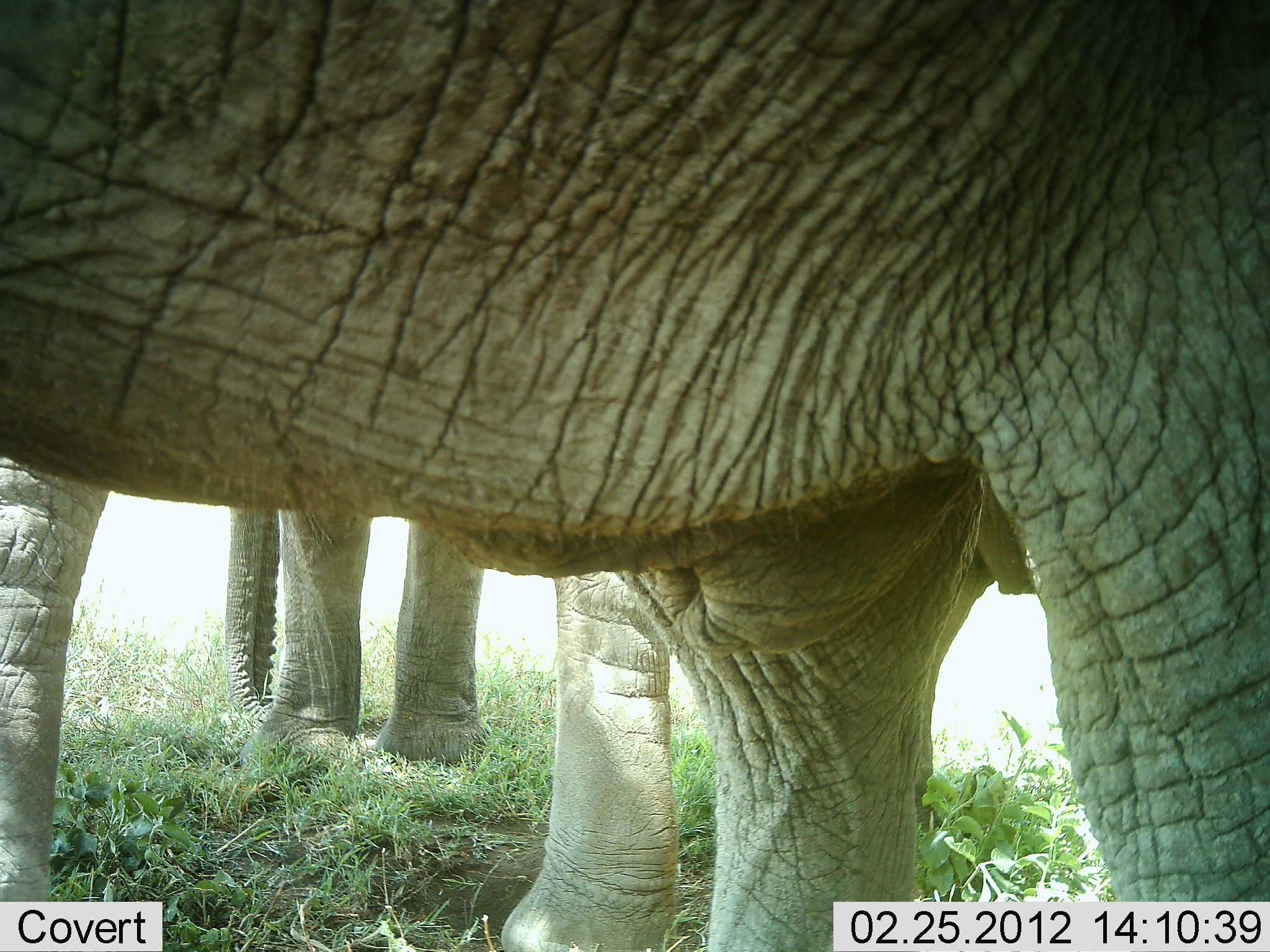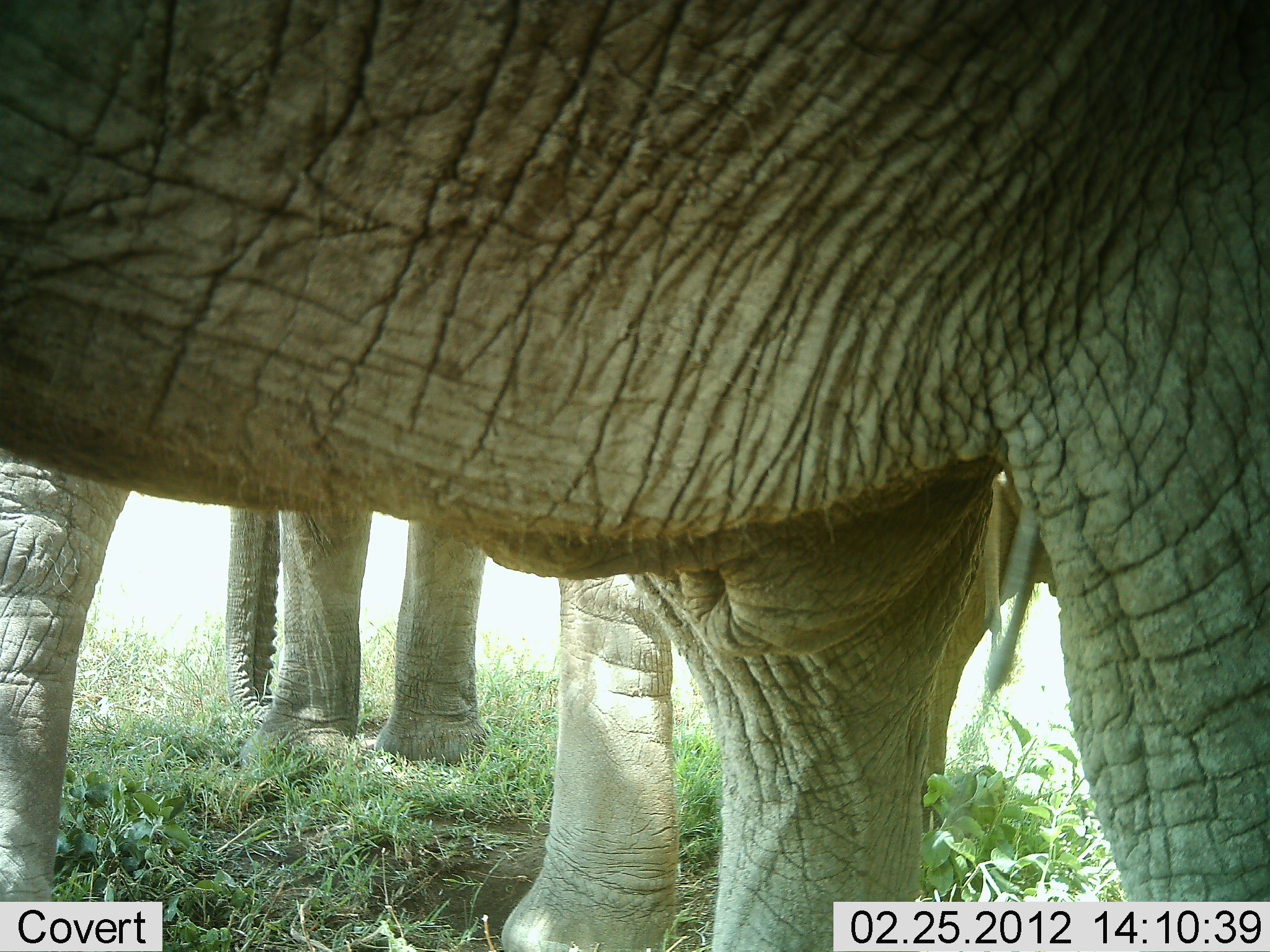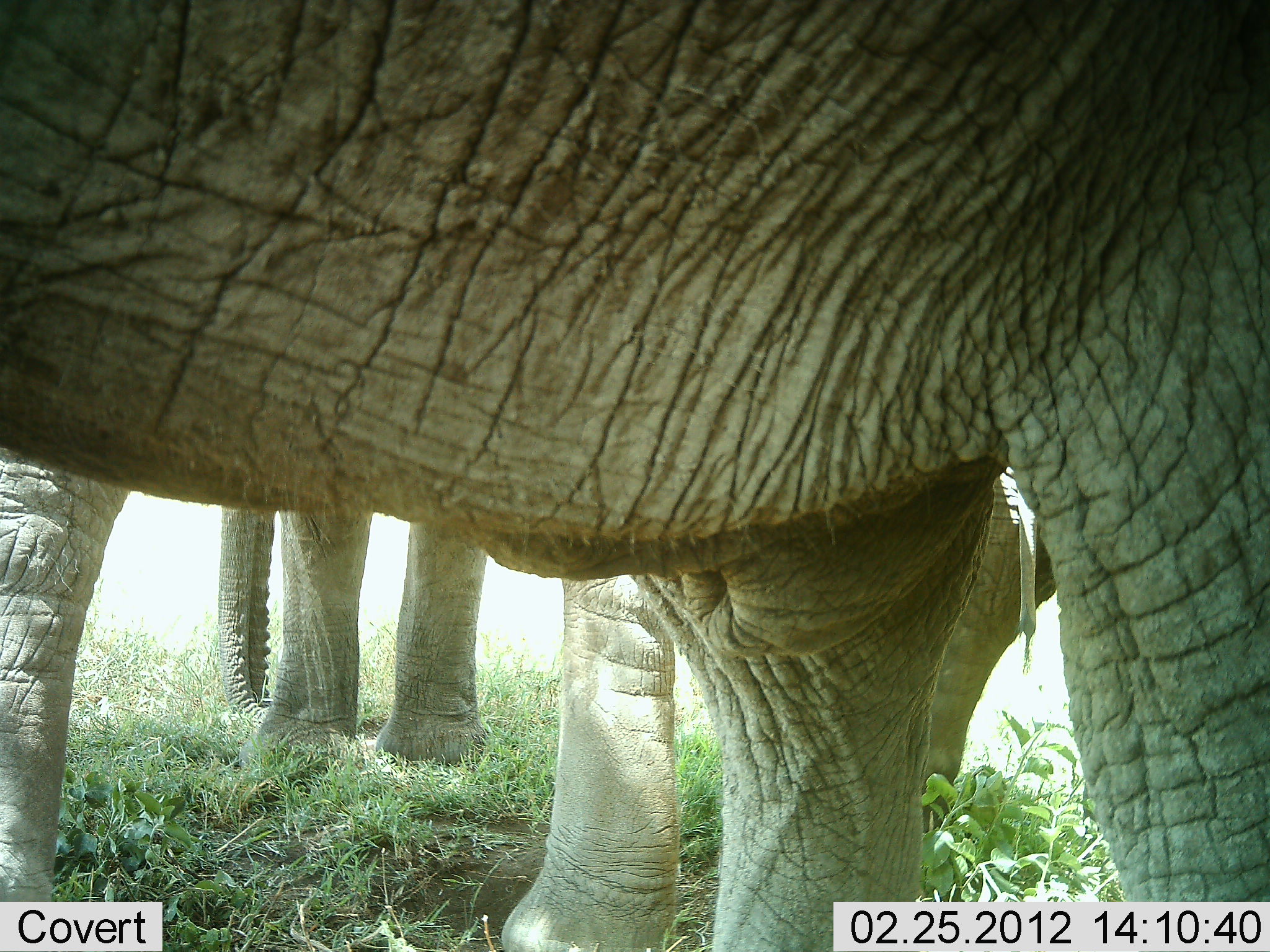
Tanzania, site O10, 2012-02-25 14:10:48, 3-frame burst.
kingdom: Animalia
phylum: Chordata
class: Mammalia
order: Proboscidea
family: Elephantidae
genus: Loxodonta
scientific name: Loxodonta africana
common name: african bush elephant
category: elephant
Elephant (african bush elephant) (Loxodonta africana), count 3. Behavior (volunteer vote fractions): standing 100%, resting 0%, moving 6%, interacting 0%. Young present (vote fraction): 6%. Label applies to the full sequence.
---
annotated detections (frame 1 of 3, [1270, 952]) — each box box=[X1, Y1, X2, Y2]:
animal: box=[0, 0, 1270, 952]; box=[224, 506, 489, 777]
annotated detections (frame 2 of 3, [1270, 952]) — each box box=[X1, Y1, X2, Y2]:
animal: box=[0, 0, 1269, 951]; box=[224, 506, 489, 777]; box=[918, 467, 1061, 832]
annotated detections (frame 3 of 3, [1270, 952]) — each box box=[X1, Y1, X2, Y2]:
animal: box=[0, 0, 1270, 952]; box=[224, 506, 489, 777]; box=[922, 461, 1056, 833]